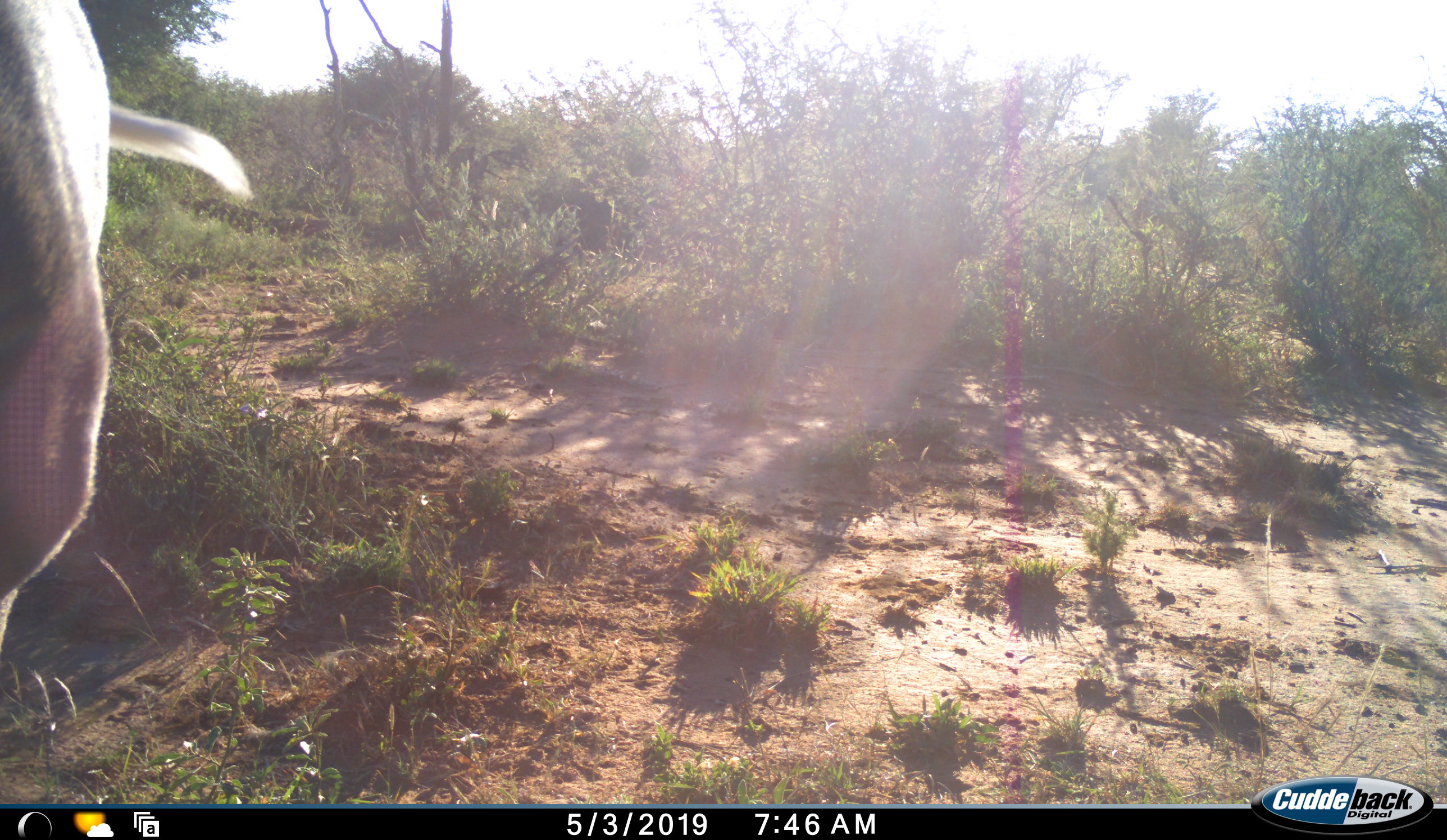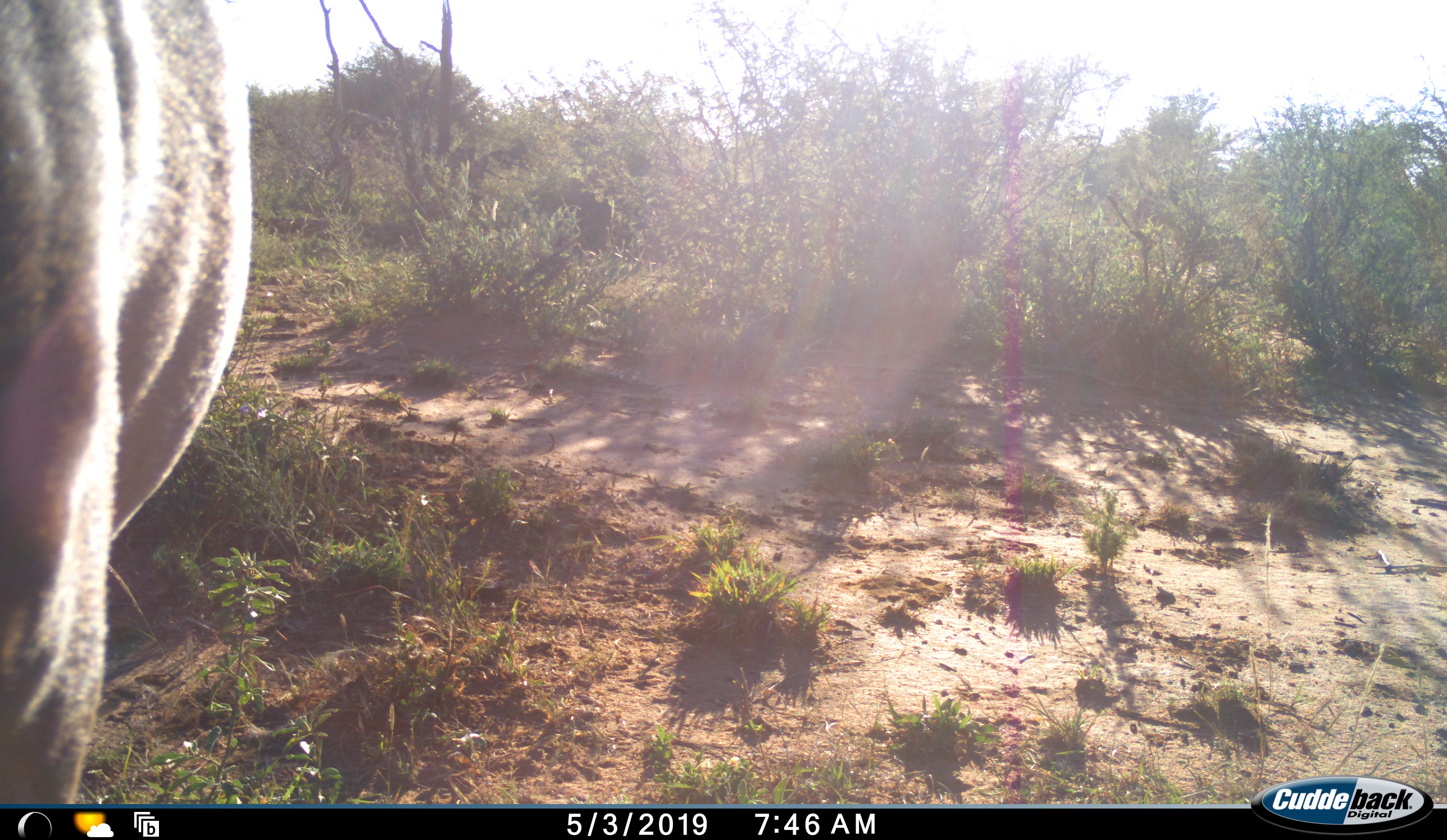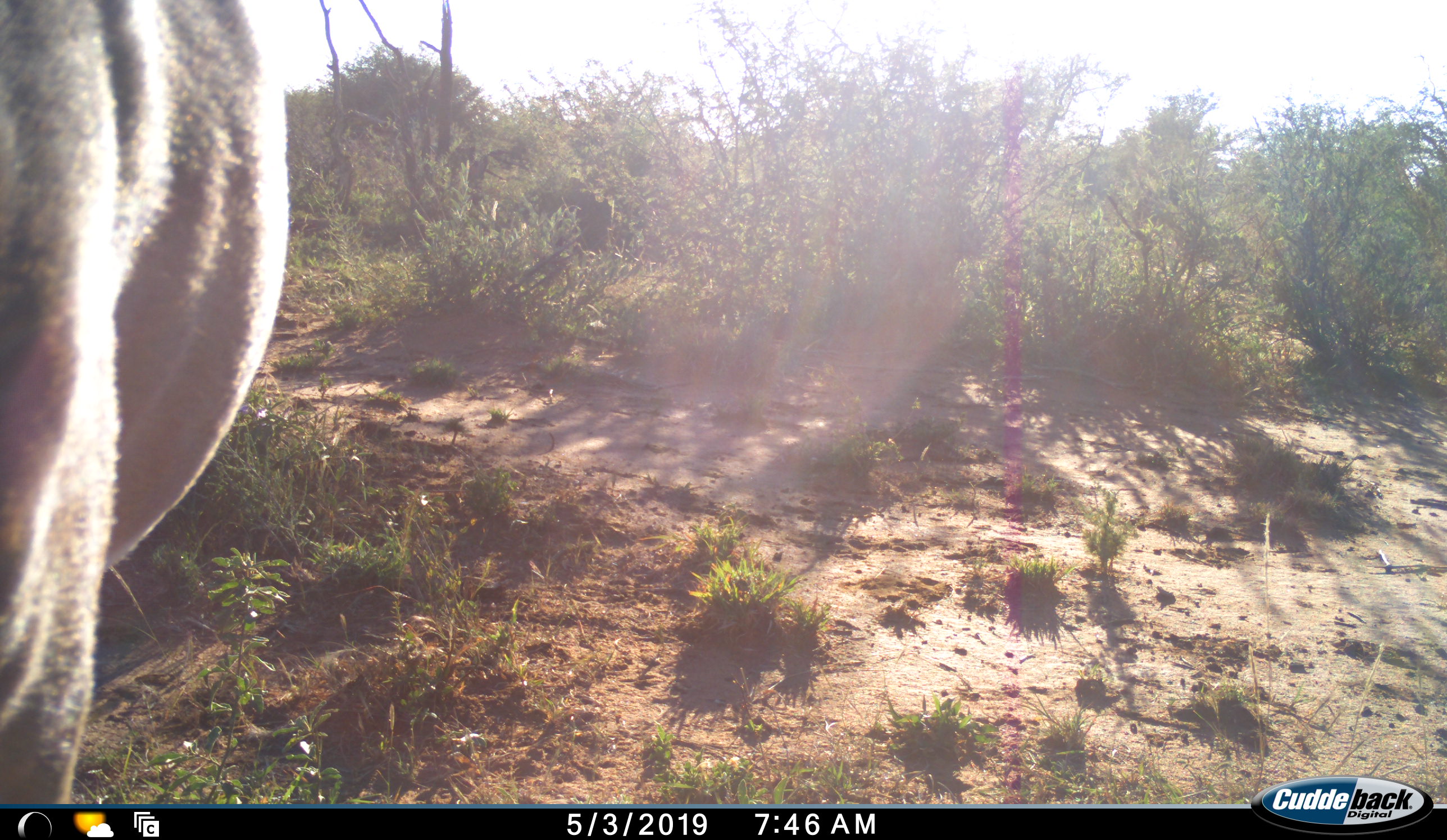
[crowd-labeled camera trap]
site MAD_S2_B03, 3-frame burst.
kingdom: Animalia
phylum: Chordata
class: Mammalia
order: Artiodactyla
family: Bovidae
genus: Aepyceros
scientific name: Aepyceros melampus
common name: impala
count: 1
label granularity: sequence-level